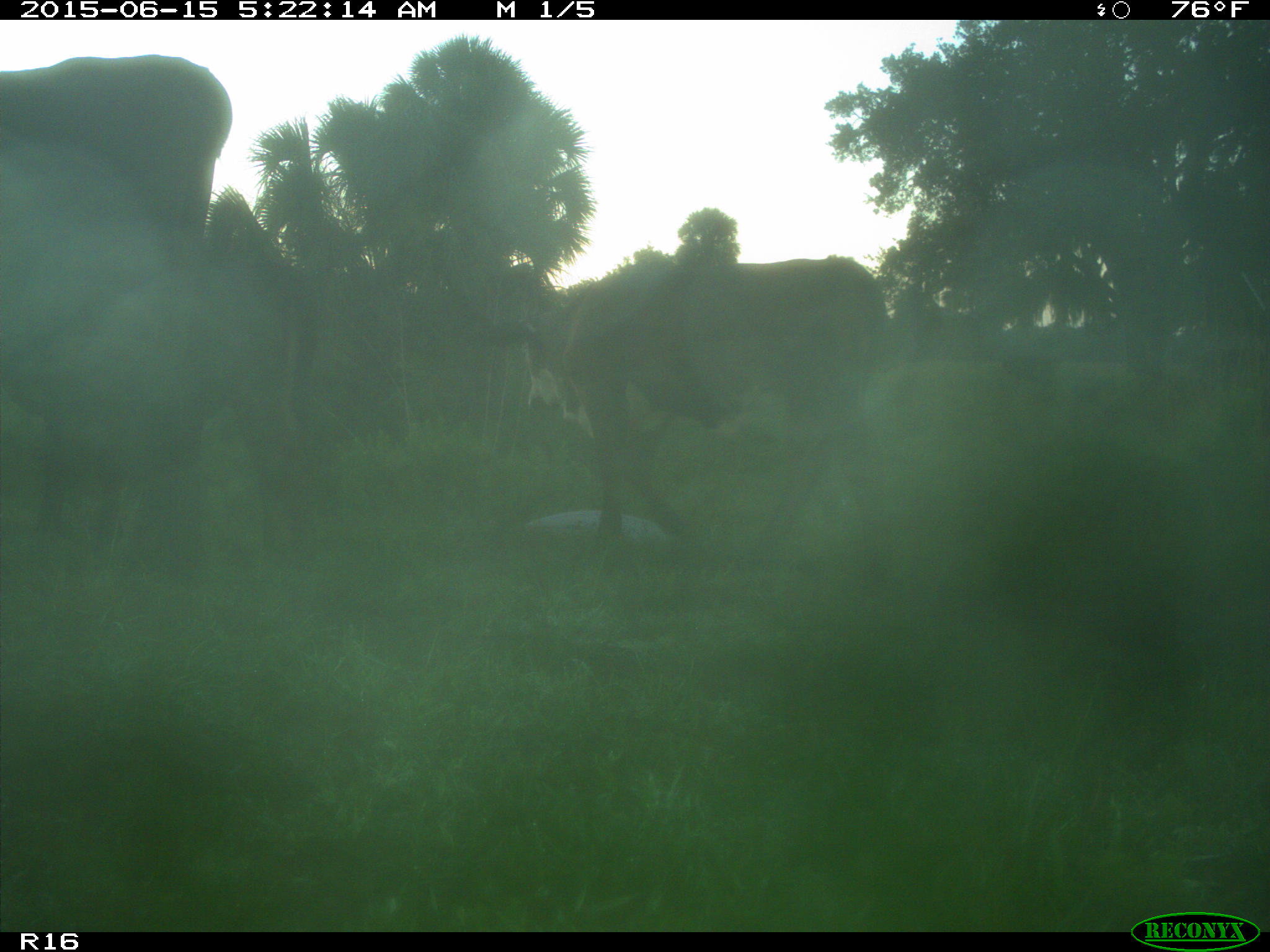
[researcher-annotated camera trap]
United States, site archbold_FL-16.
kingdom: Animalia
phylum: Chordata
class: Mammalia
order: Artiodactyla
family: Bovidae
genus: Bos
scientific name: Bos taurus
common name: domestic cow